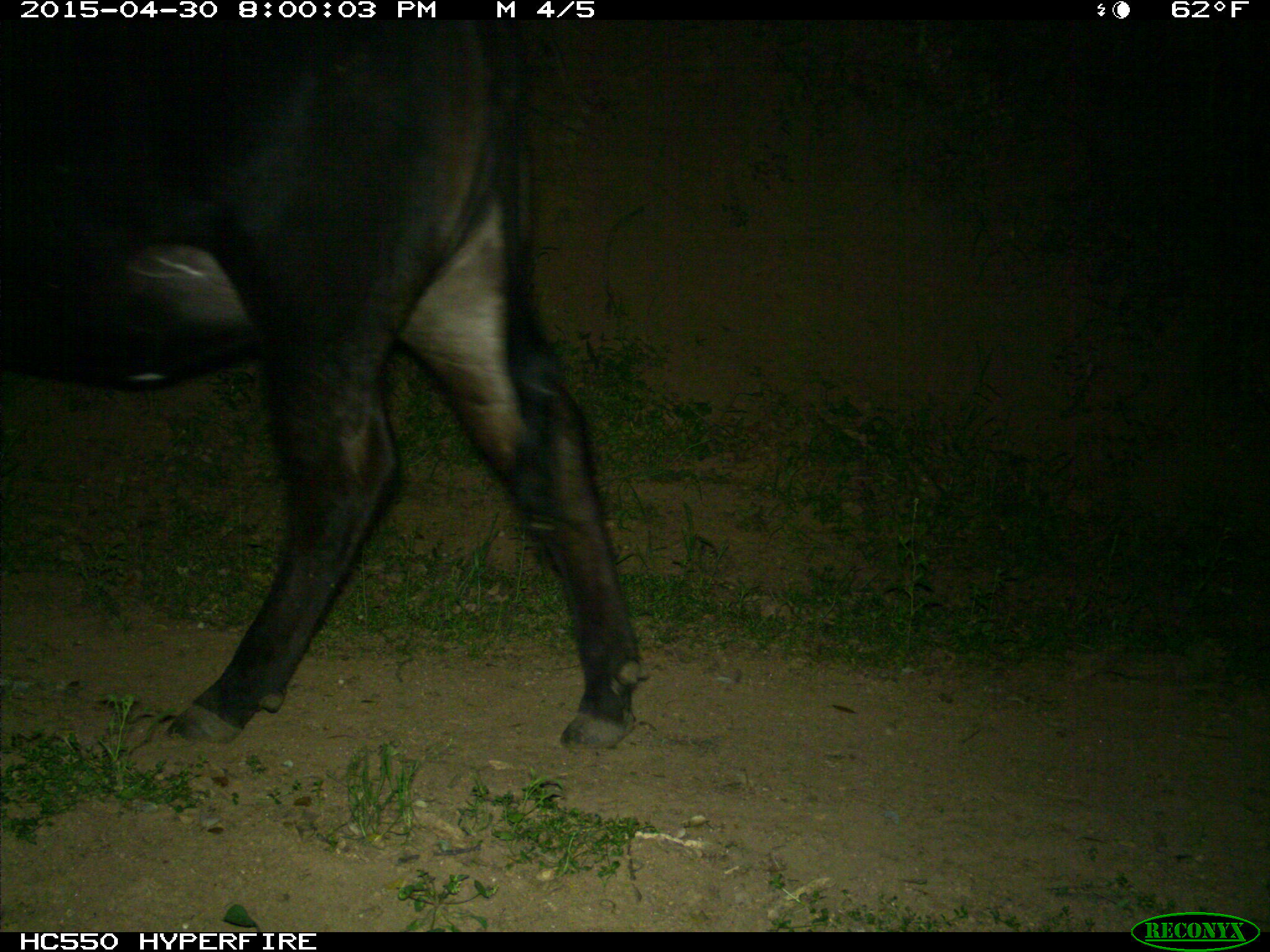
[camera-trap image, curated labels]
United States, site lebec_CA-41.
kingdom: Animalia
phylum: Chordata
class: Mammalia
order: Artiodactyla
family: Bovidae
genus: Bos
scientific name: Bos taurus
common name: domestic cow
Bos taurus (domestic cow).